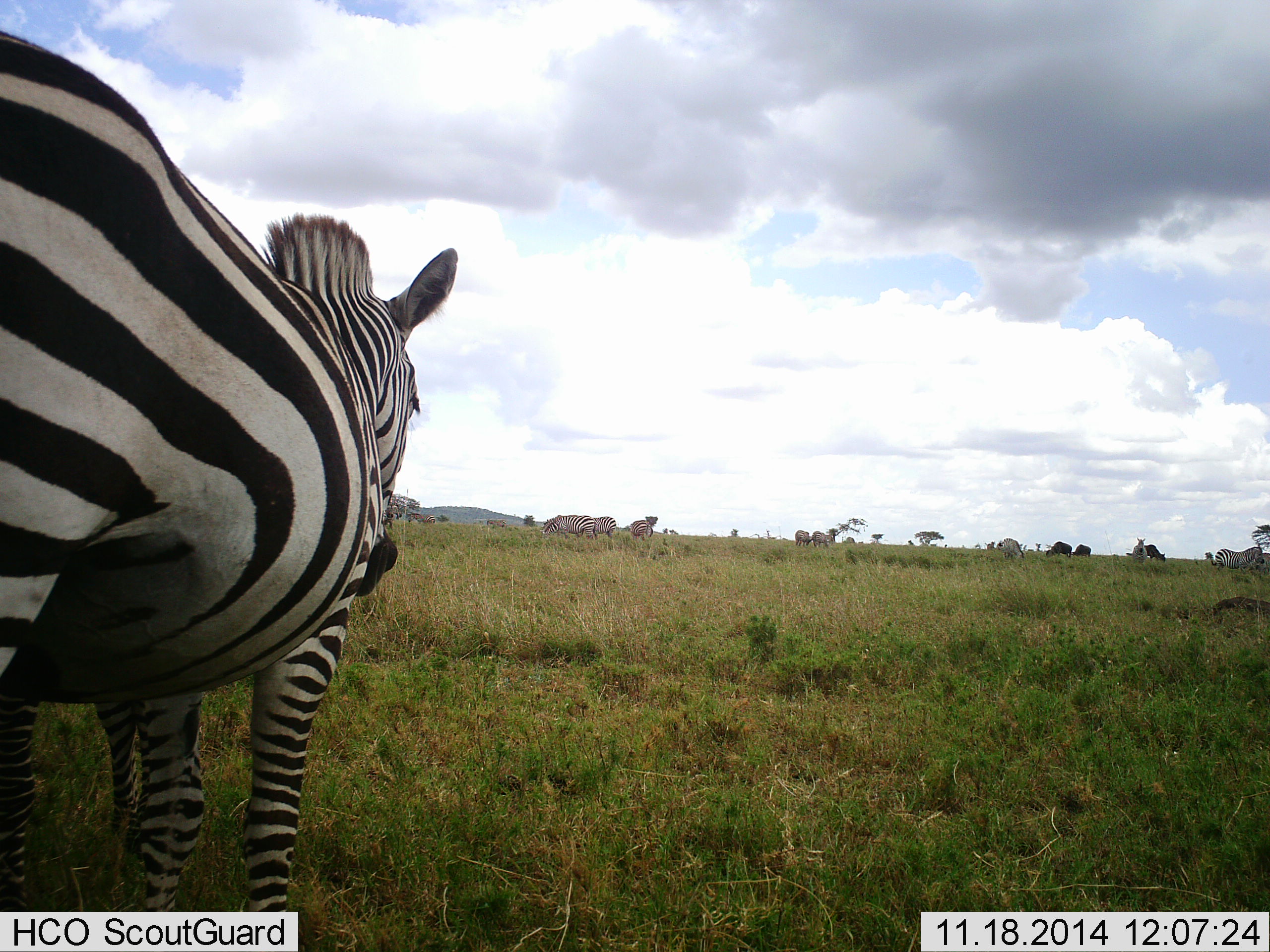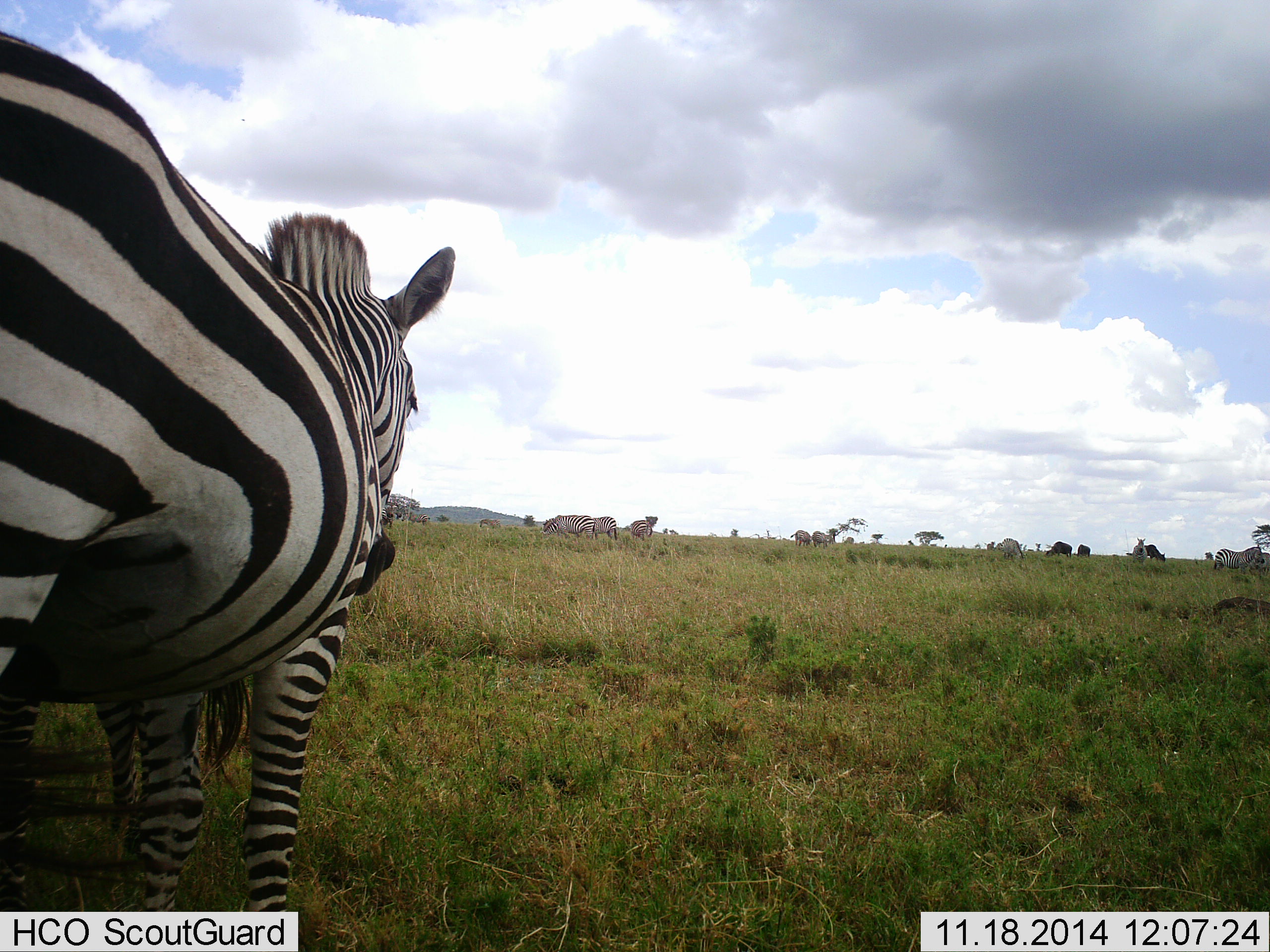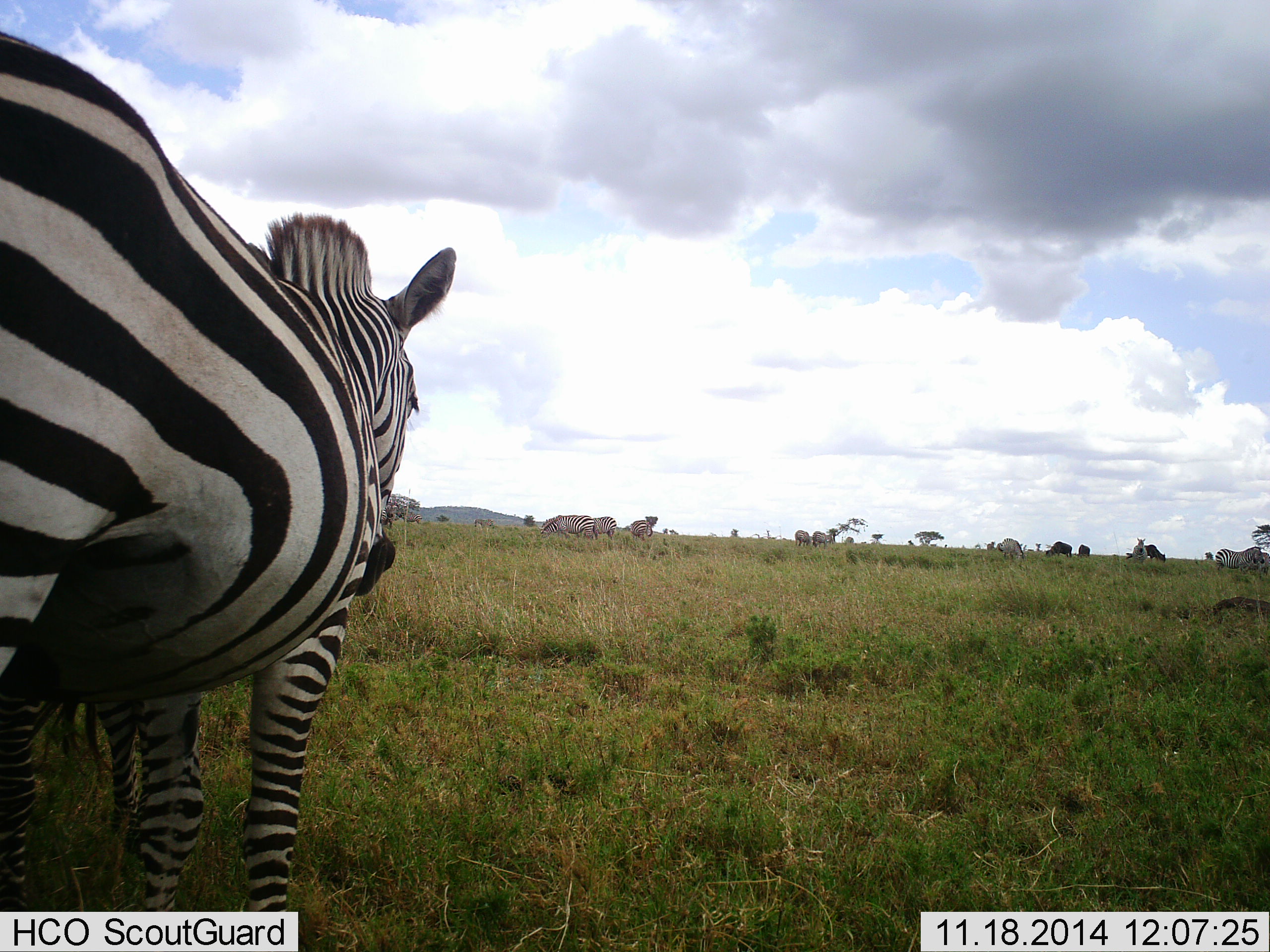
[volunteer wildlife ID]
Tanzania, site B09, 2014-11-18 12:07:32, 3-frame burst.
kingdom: Animalia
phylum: Chordata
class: Mammalia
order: Perissodactyla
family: Equidae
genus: Equus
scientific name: Equus quagga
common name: plains zebra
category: zebra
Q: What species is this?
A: Zebra (plains zebra) (Equus quagga).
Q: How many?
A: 9.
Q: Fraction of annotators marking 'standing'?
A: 87%.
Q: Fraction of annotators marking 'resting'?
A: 7%.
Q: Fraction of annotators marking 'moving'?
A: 33%.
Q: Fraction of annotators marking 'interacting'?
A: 0%.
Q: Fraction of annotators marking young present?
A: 0%.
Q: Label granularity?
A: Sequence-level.